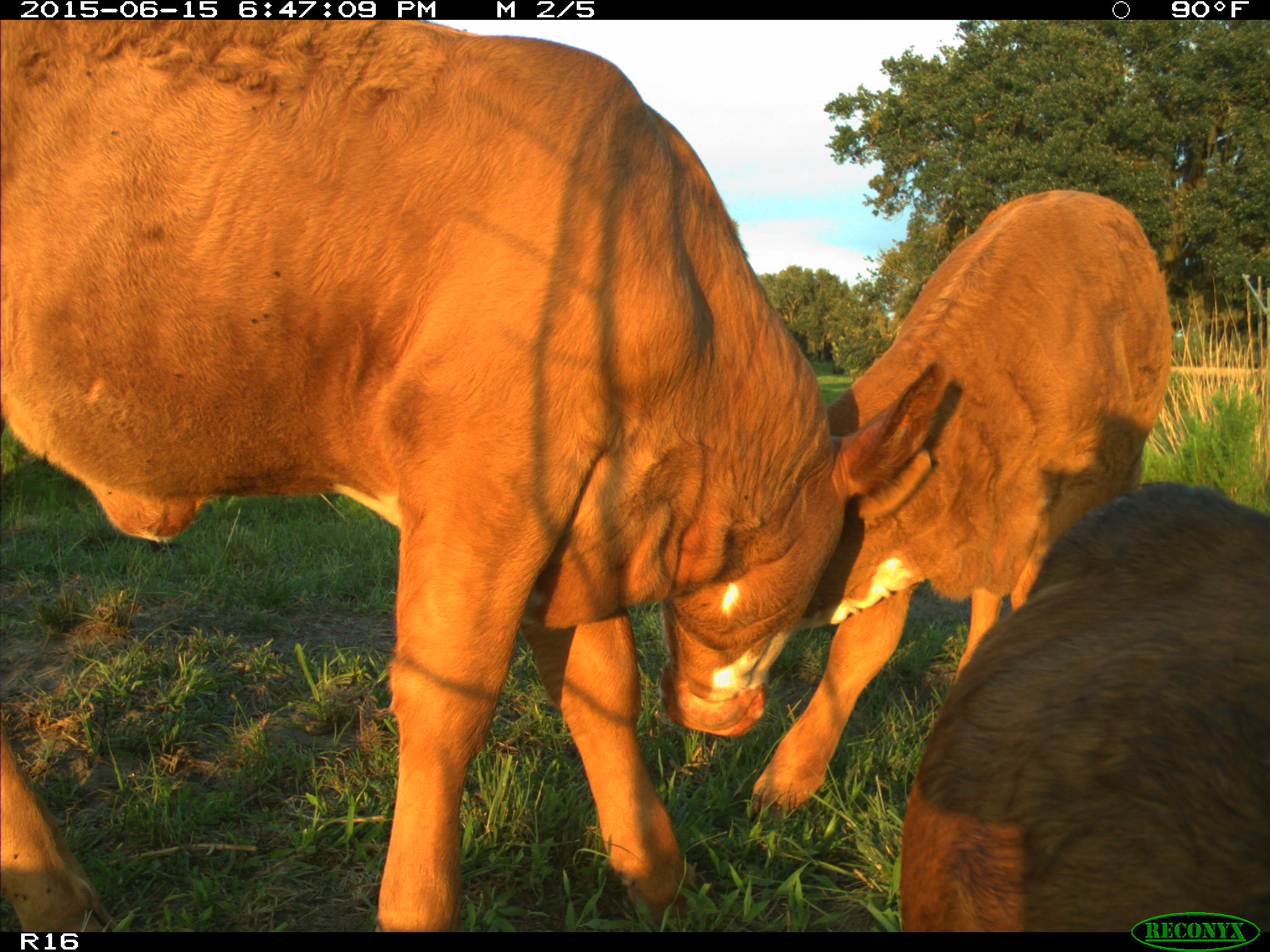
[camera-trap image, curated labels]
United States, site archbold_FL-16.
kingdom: Animalia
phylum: Chordata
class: Mammalia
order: Artiodactyla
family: Bovidae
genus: Bos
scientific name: Bos taurus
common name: domestic cow